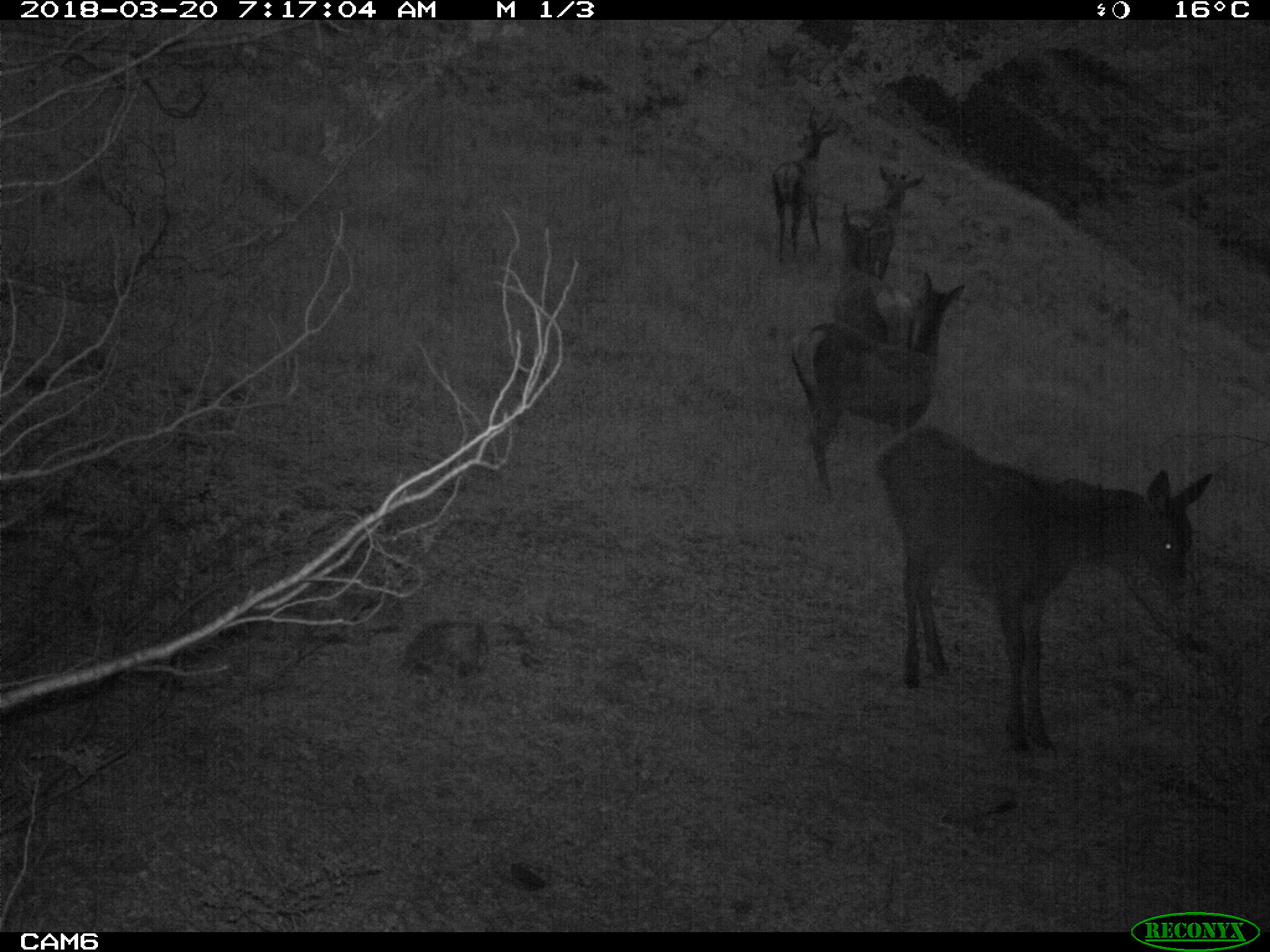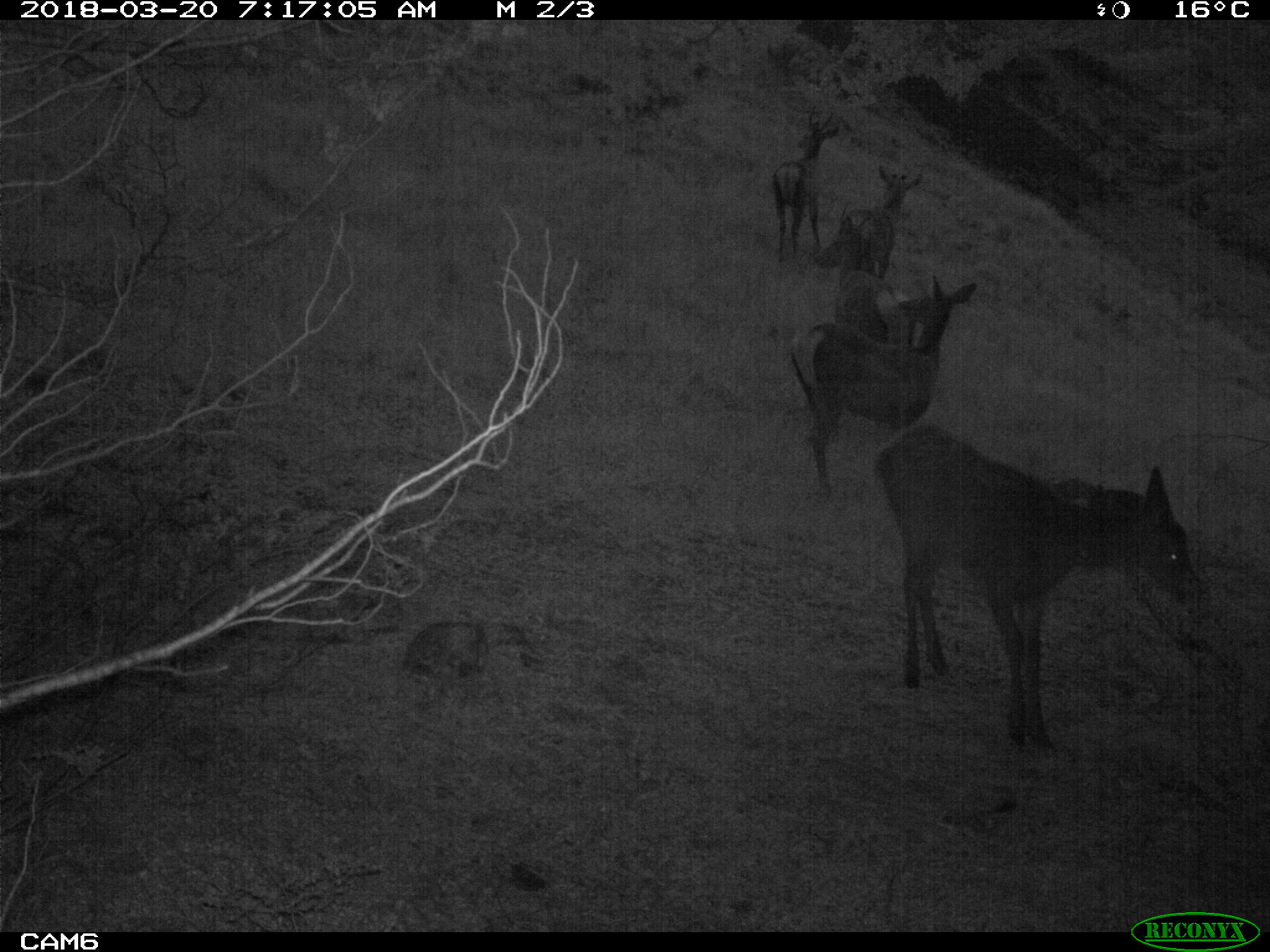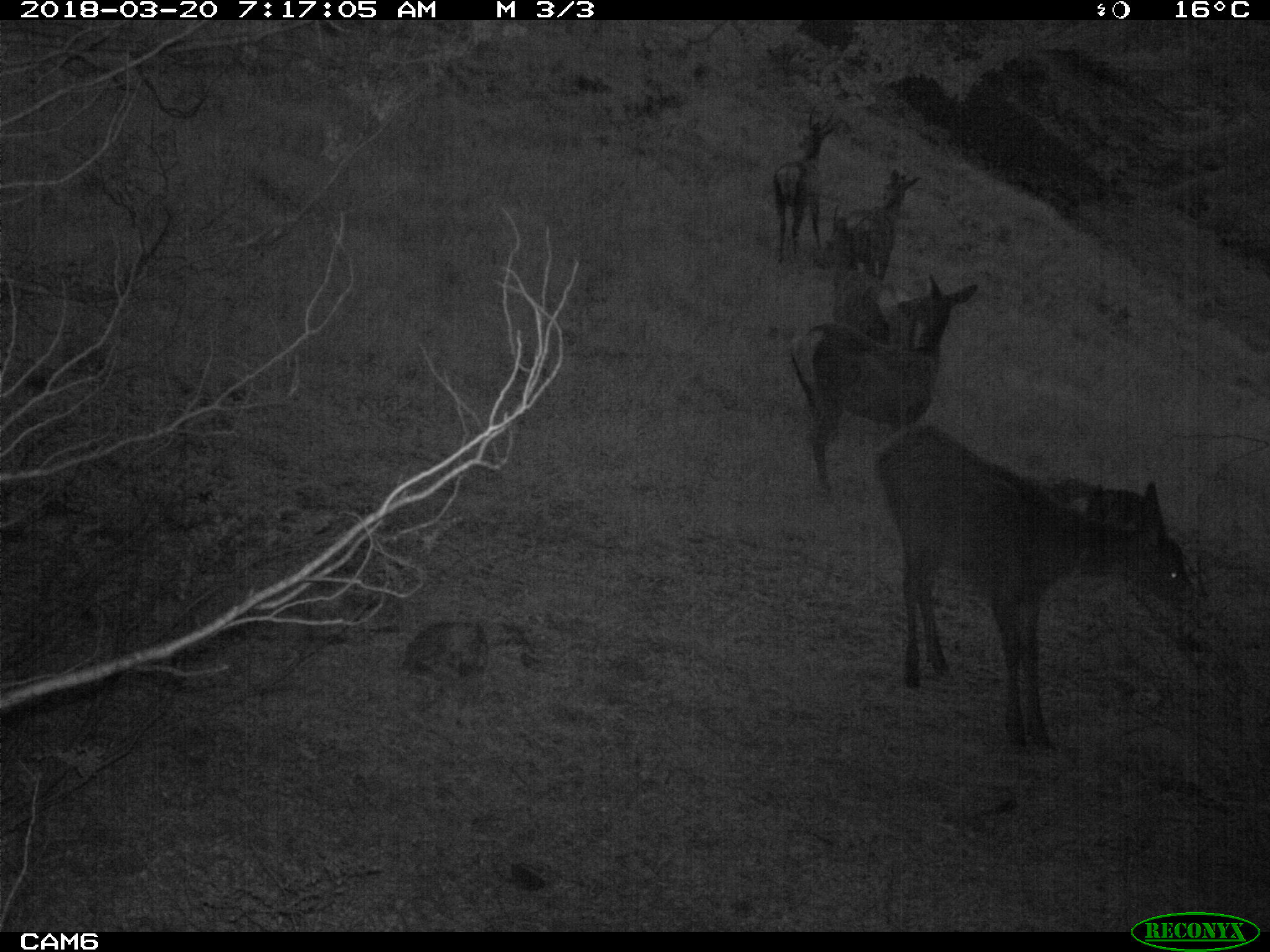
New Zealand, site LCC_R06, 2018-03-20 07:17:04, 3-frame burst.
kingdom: Animalia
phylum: Chordata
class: Mammalia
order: Artiodactyla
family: Cervidae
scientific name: Cervidae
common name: deer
Deer (Cervidae).